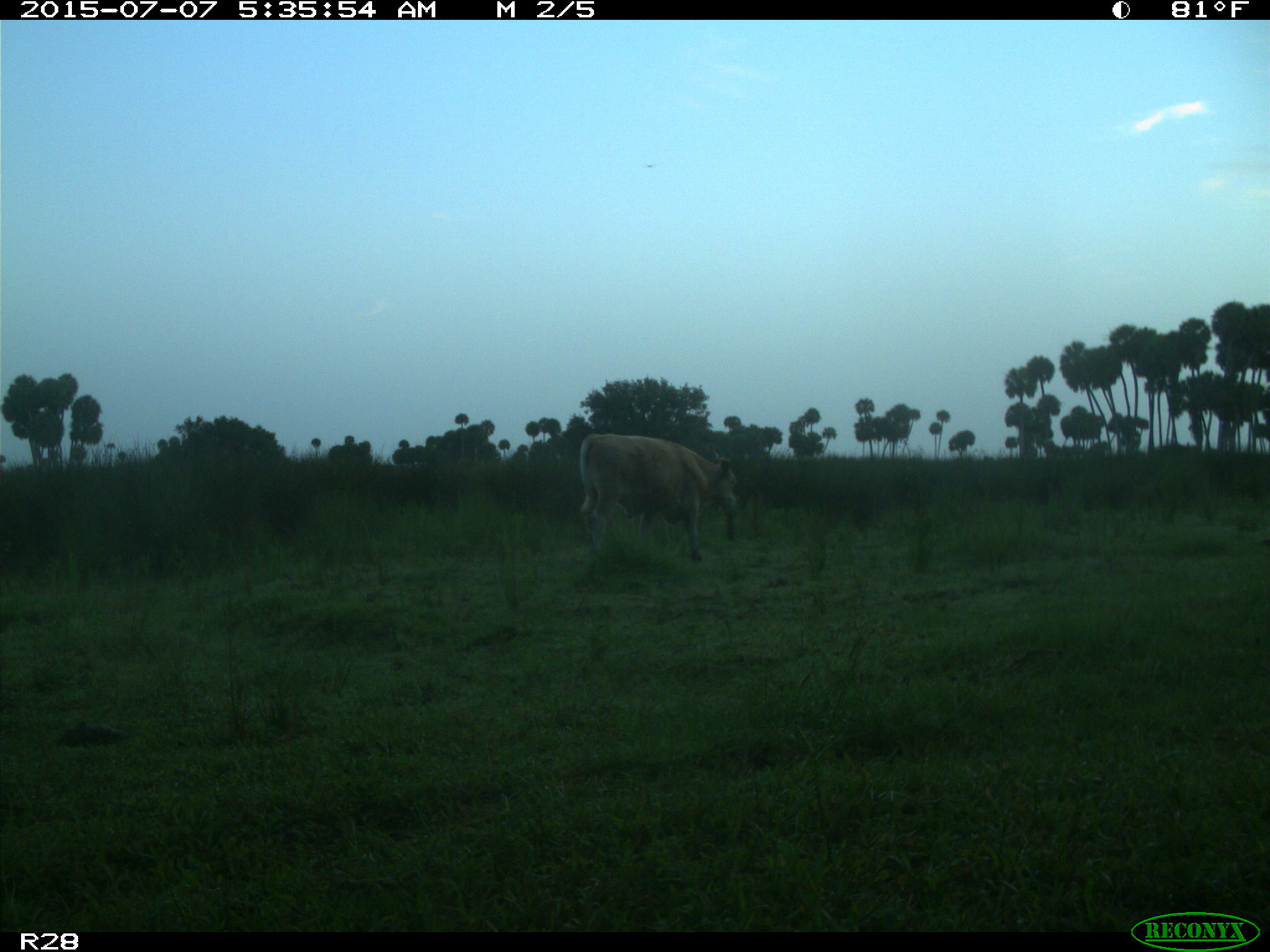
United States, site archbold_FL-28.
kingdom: Animalia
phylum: Chordata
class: Mammalia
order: Artiodactyla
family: Bovidae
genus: Bos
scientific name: Bos taurus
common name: domestic cow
Bos taurus (domestic cow).